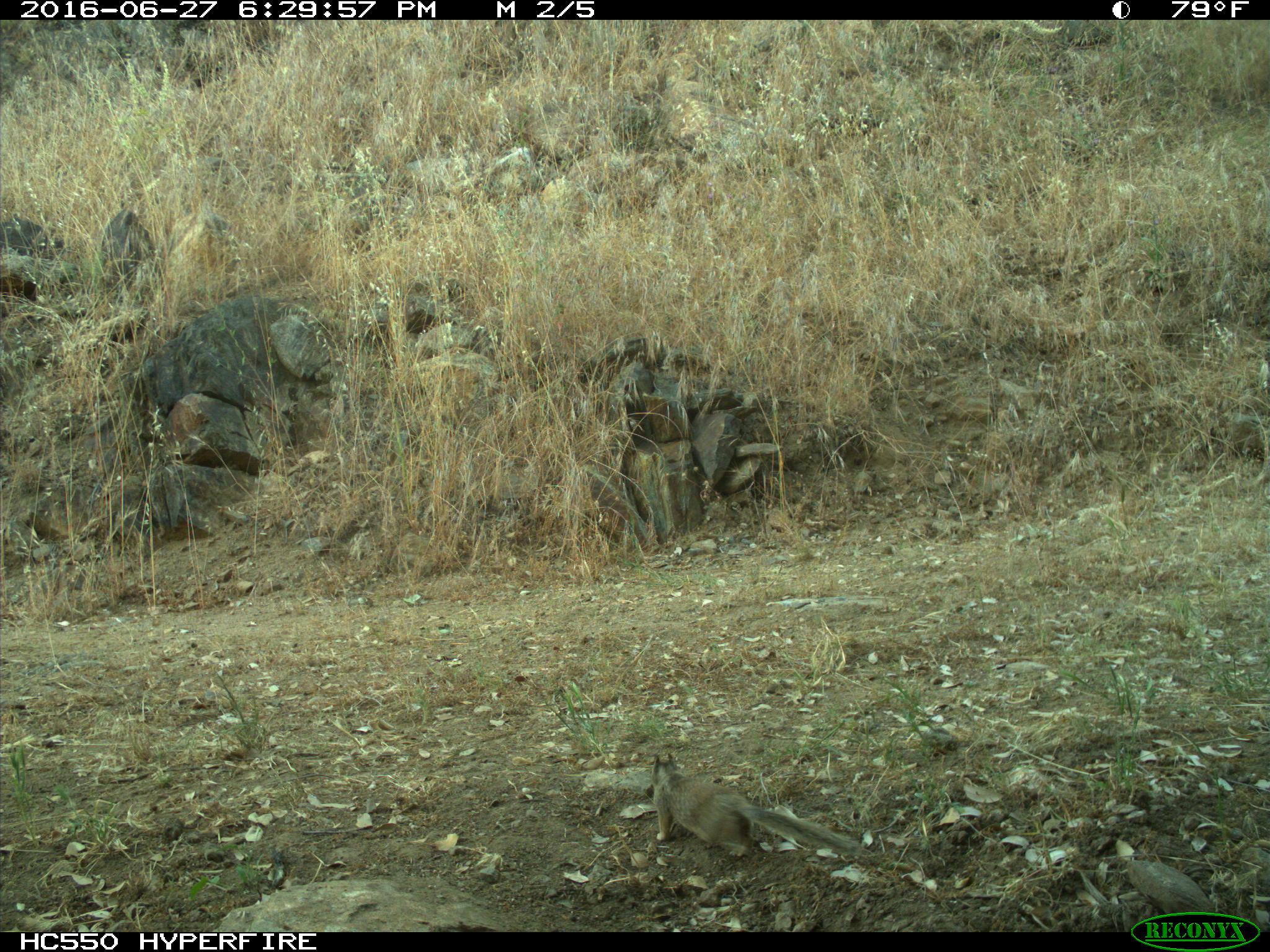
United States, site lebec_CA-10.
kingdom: Animalia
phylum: Chordata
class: Mammalia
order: Rodentia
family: Sciuridae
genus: Otospermophilus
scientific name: Otospermophilus beecheyi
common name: california ground squirrel